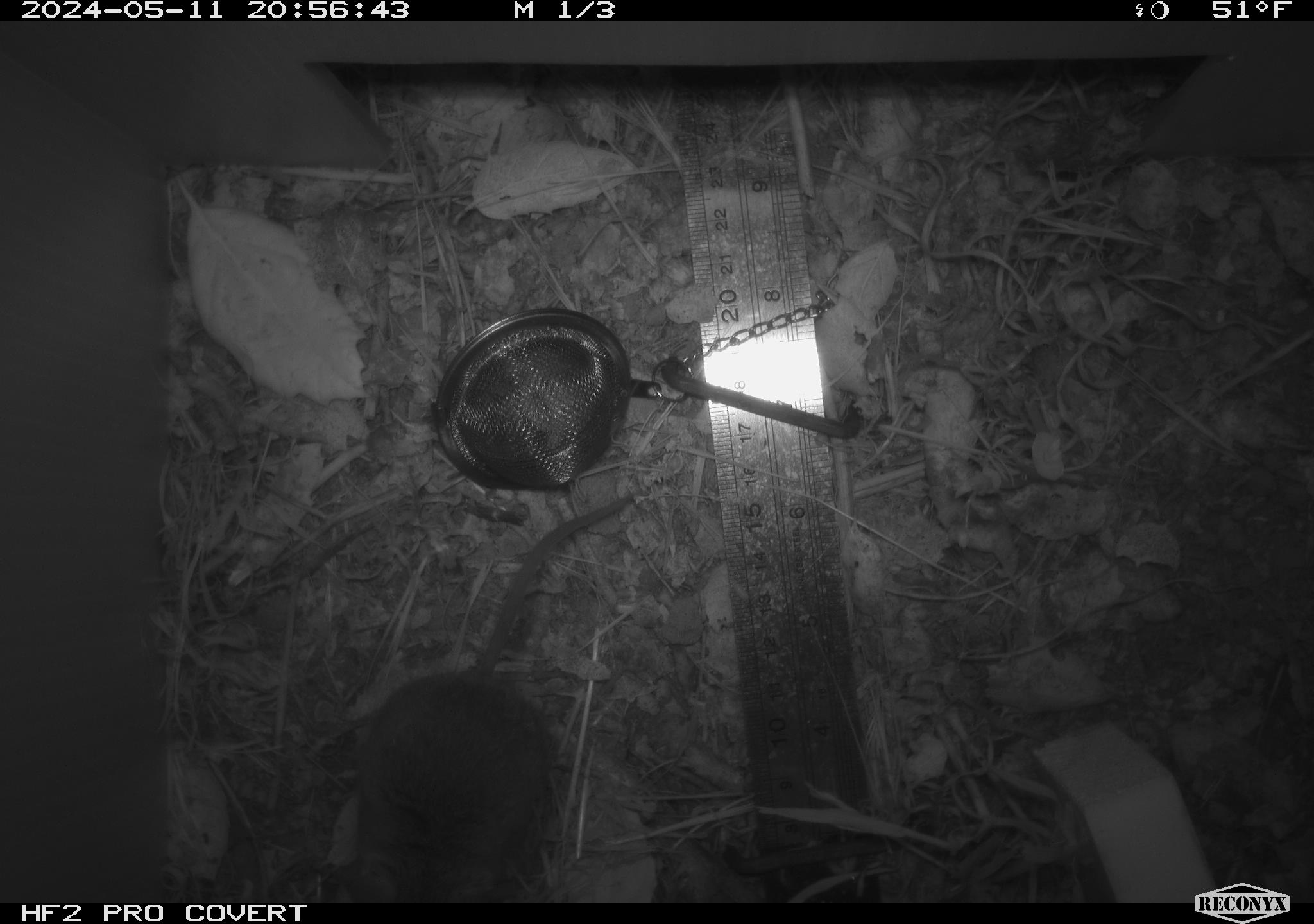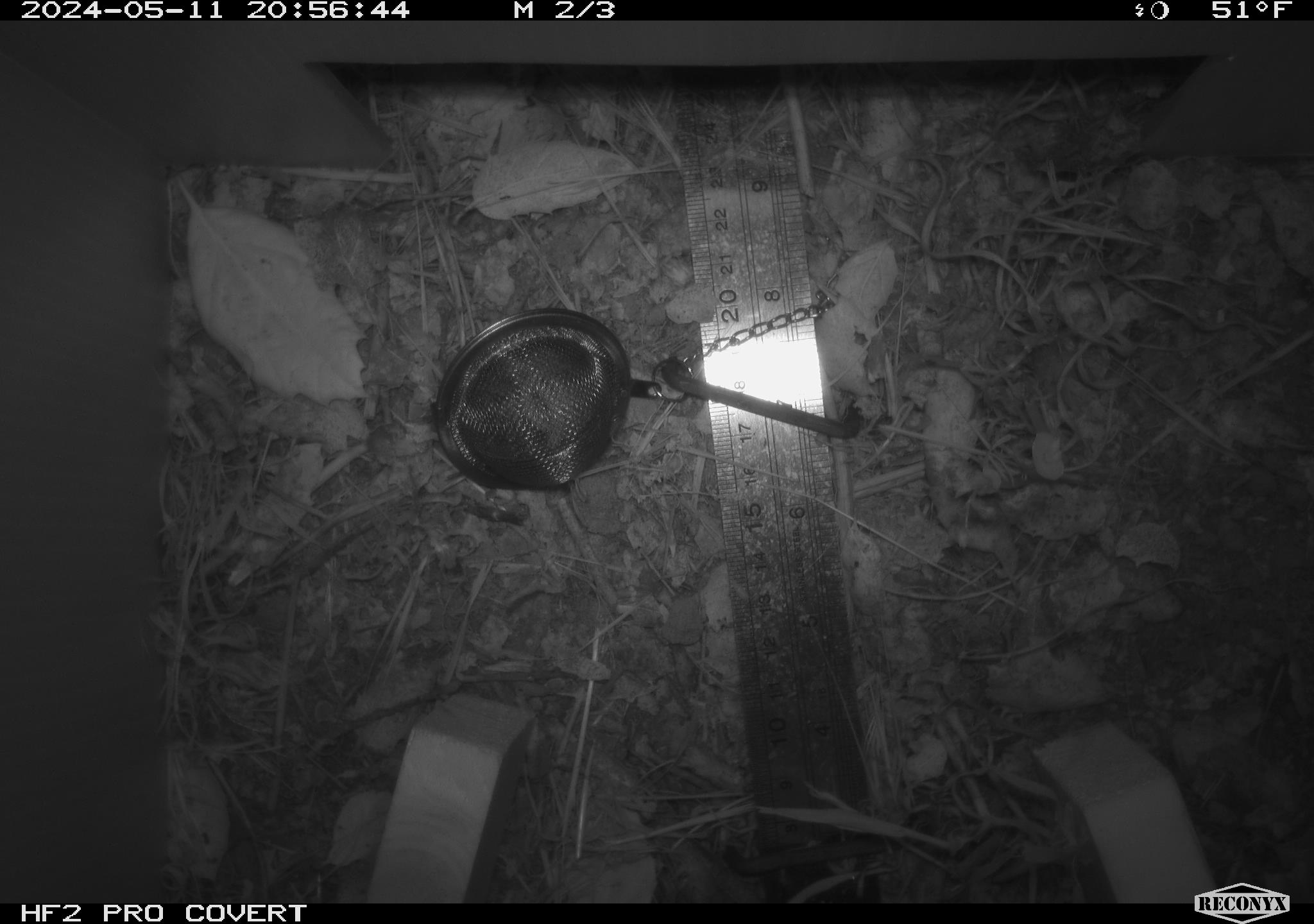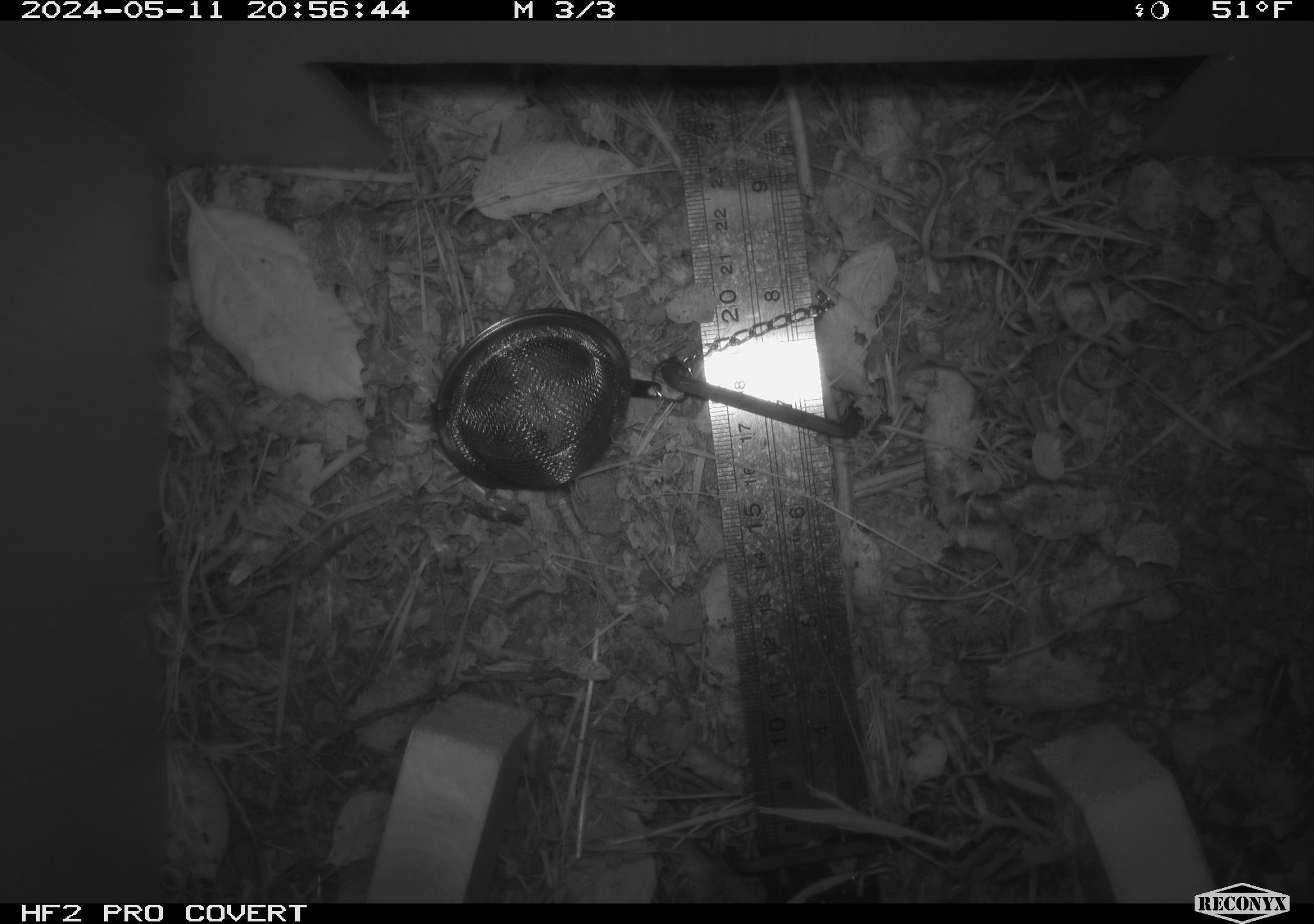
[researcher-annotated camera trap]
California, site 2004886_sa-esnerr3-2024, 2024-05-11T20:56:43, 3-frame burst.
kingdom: Animalia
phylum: Chordata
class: Mammalia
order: Rodentia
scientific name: Rodentia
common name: rodent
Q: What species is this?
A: Rodent (Rodentia).